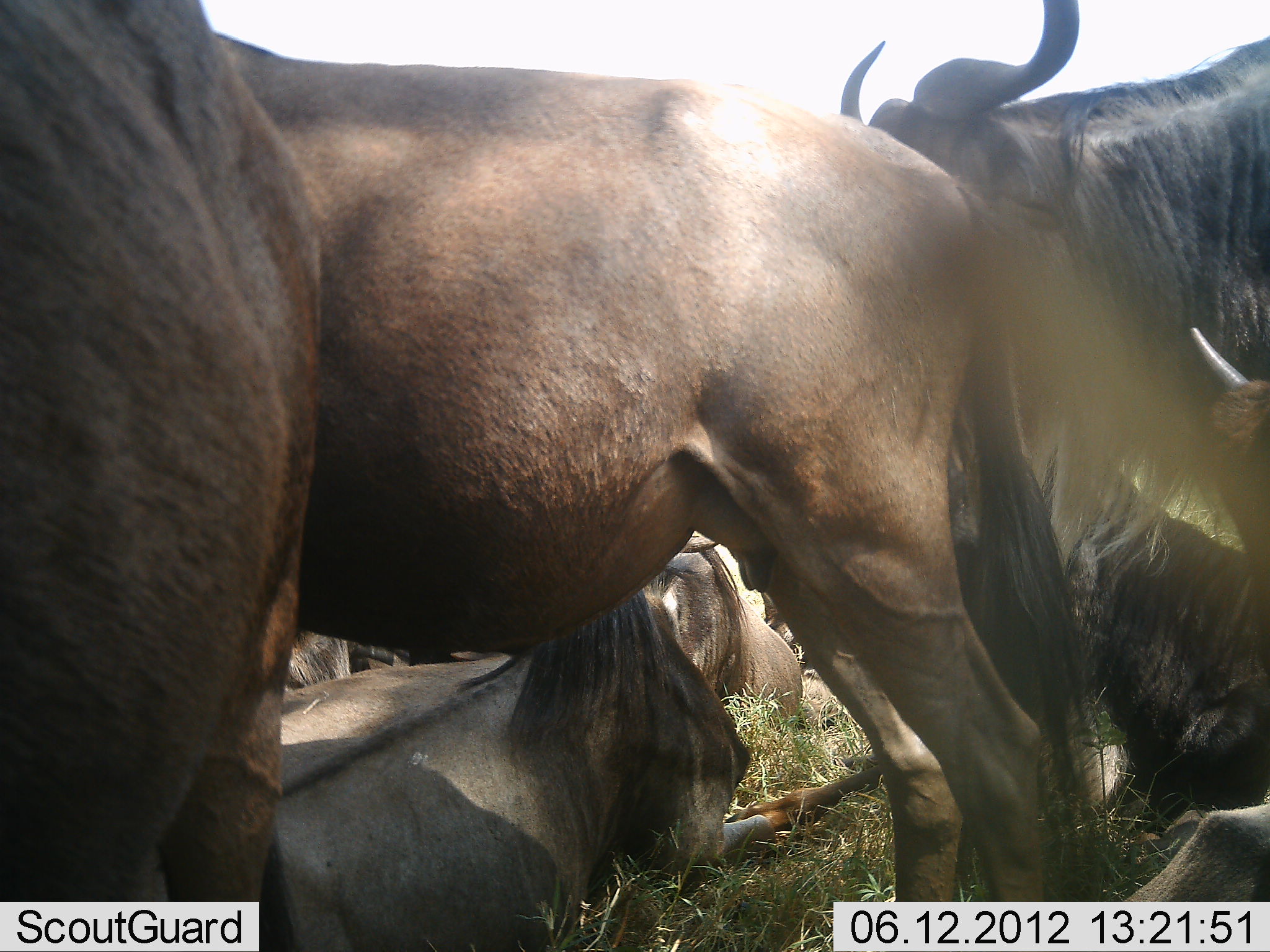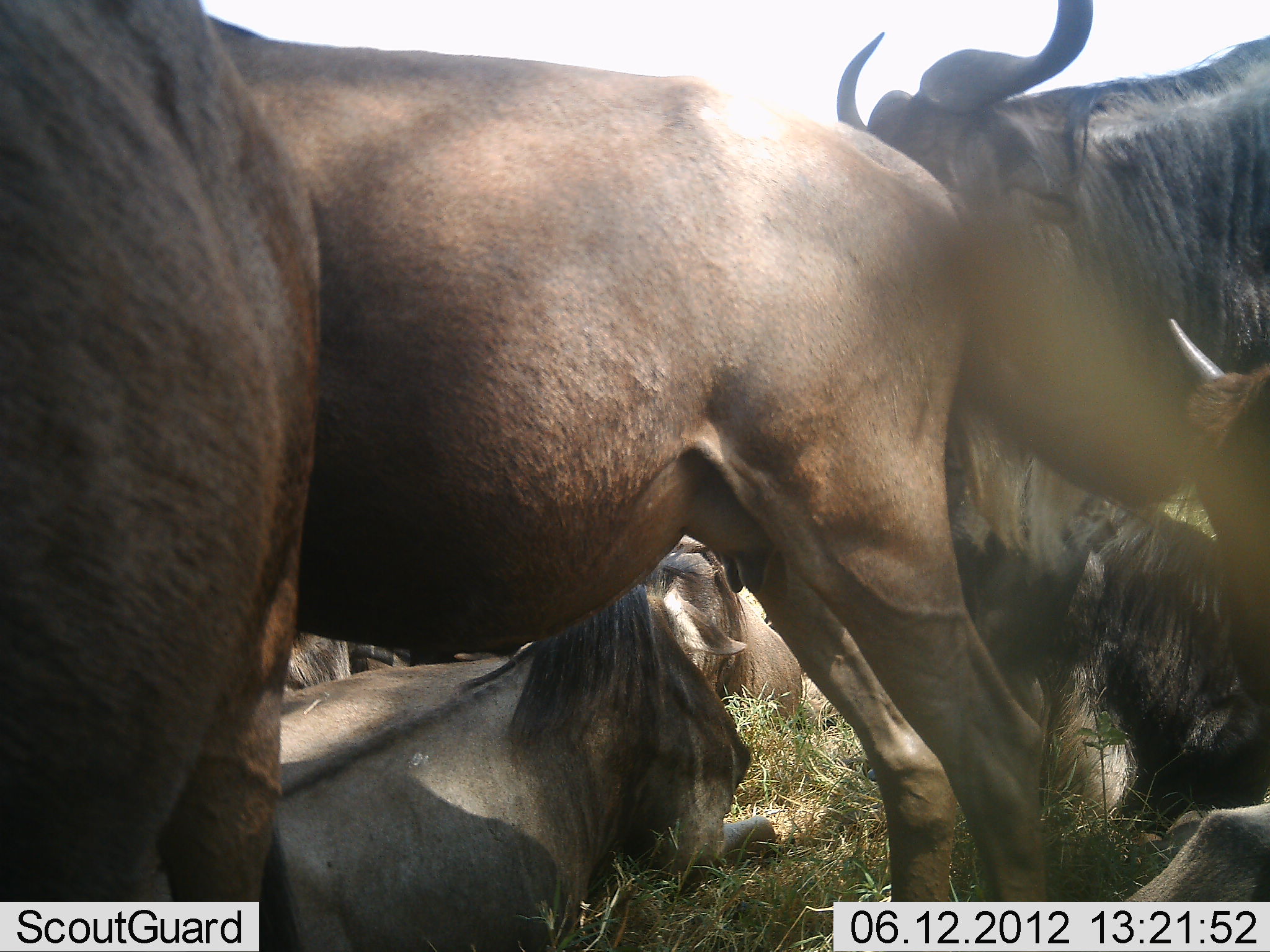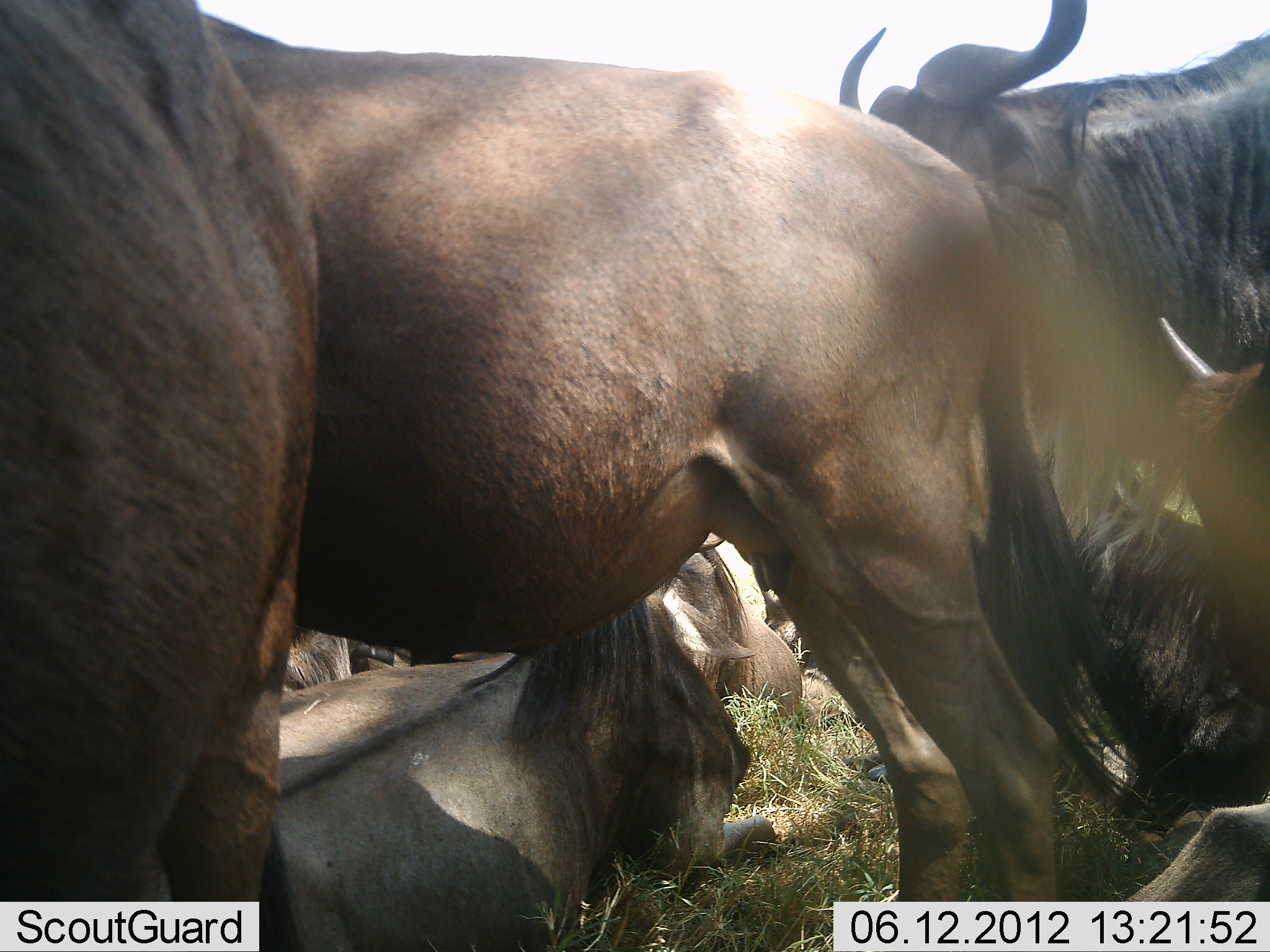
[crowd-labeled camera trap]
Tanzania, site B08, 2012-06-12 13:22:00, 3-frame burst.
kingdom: Animalia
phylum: Chordata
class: Mammalia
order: Artiodactyla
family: Bovidae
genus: Connochaetes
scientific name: Connochaetes taurinus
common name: blue wildebeest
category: wildebeest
Wildebeest (blue wildebeest) (Connochaetes taurinus), count 6. Behavior (volunteer vote fractions): standing 70%, resting 90%, moving 10%, interacting 10%. Young present (vote fraction): 0%. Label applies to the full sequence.